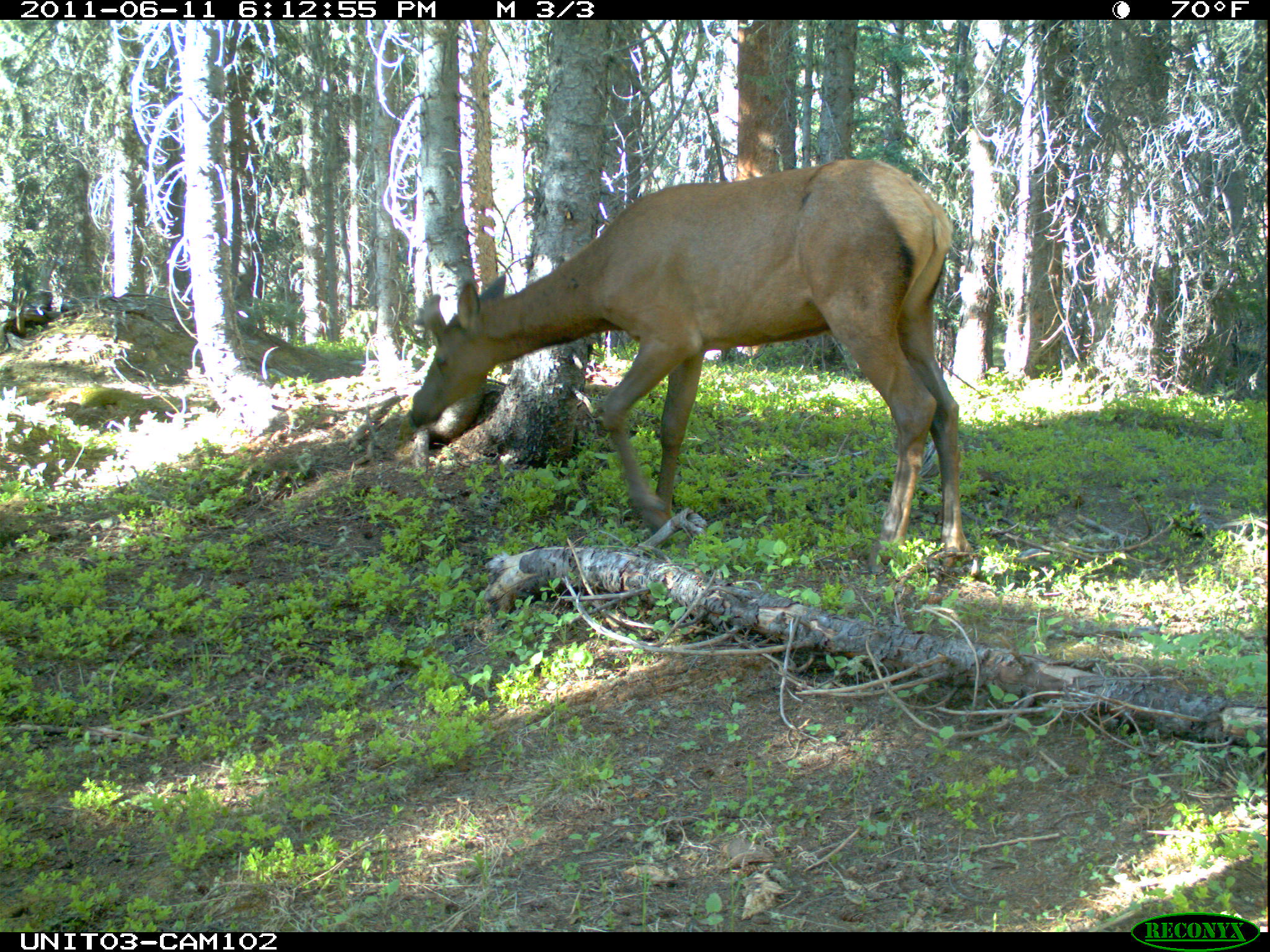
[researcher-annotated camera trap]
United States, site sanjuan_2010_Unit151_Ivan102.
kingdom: Animalia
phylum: Chordata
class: Mammalia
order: Artiodactyla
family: Cervidae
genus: Cervus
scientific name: Cervus elaphus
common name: red deer